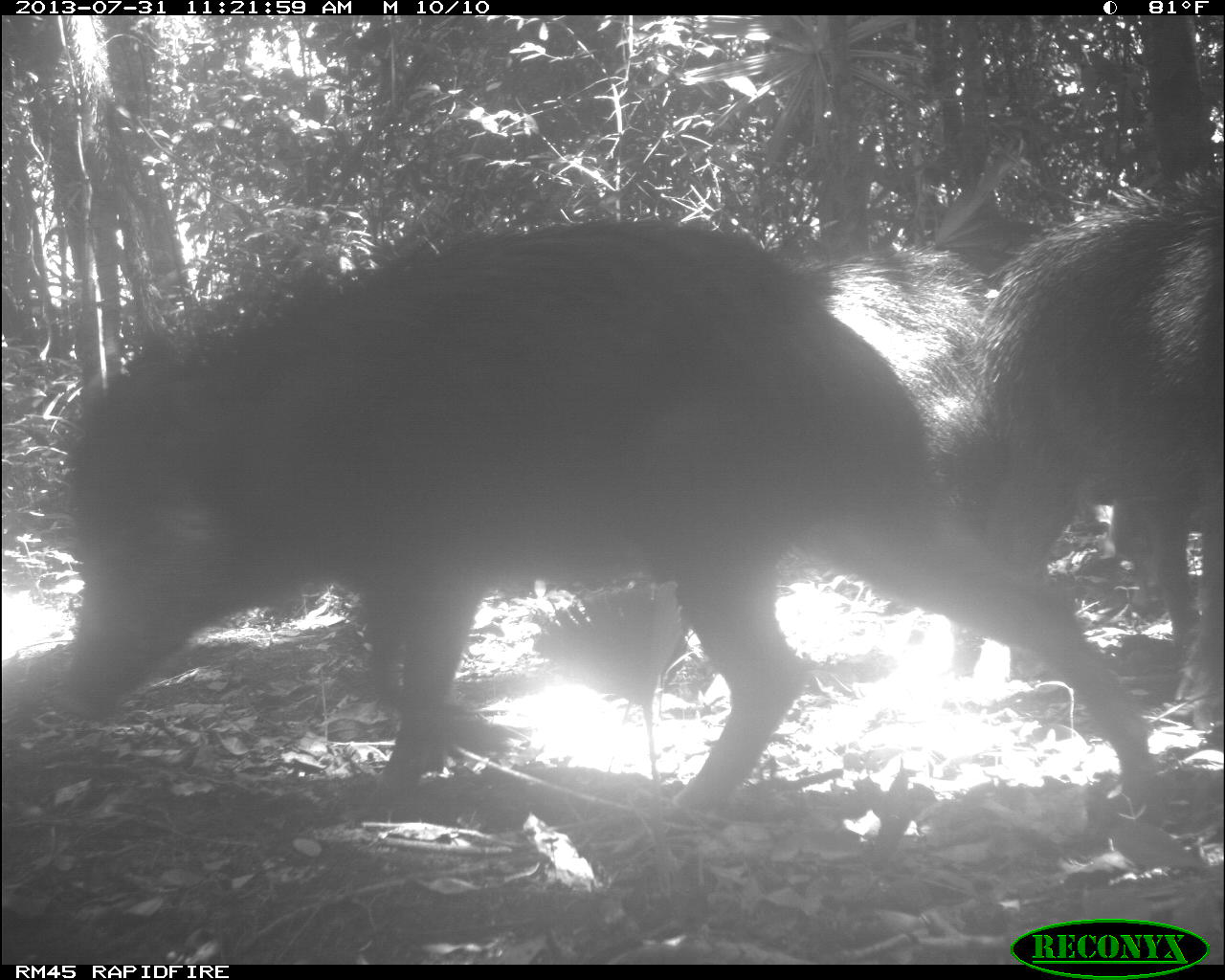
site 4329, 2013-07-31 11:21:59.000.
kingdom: Animalia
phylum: Chordata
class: Mammalia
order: Artiodactyla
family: Tayassuidae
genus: Tayassu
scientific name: Tayassu pecari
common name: white-lipped peccary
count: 6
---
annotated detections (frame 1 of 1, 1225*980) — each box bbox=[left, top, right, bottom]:
tayassu pecari: bbox=[41, 204, 1161, 826]; bbox=[647, 221, 1046, 698]; bbox=[914, 163, 1224, 712]